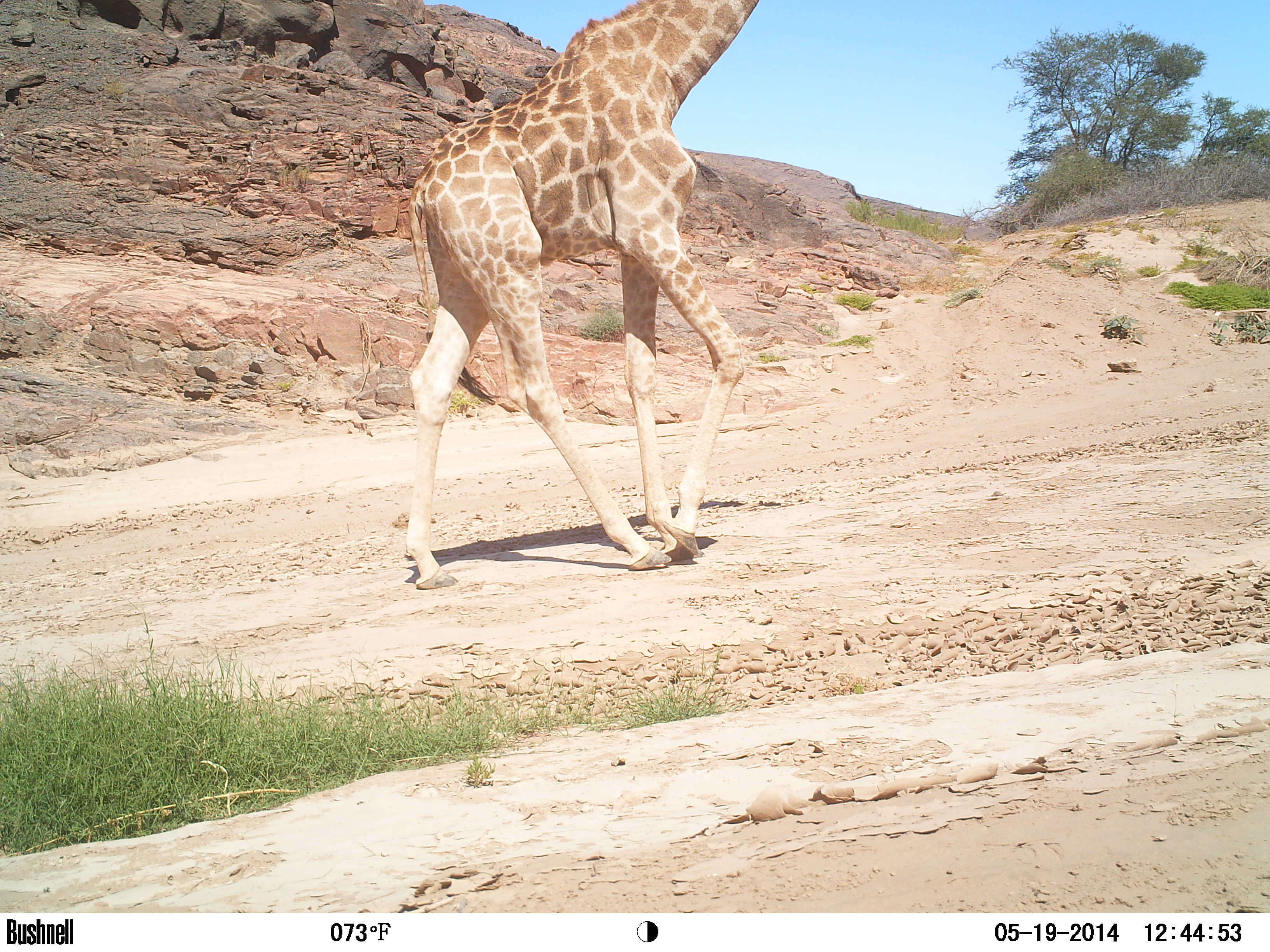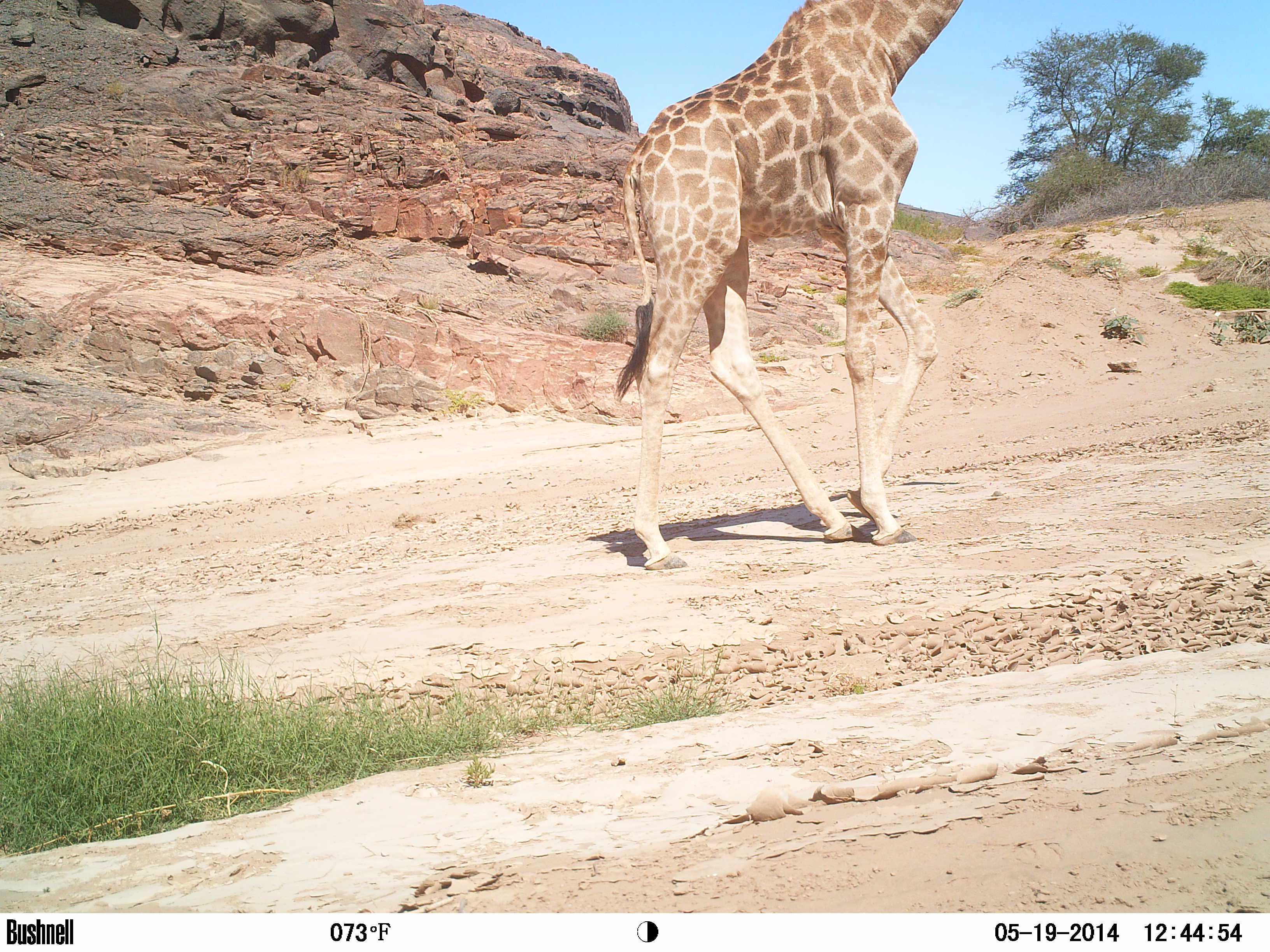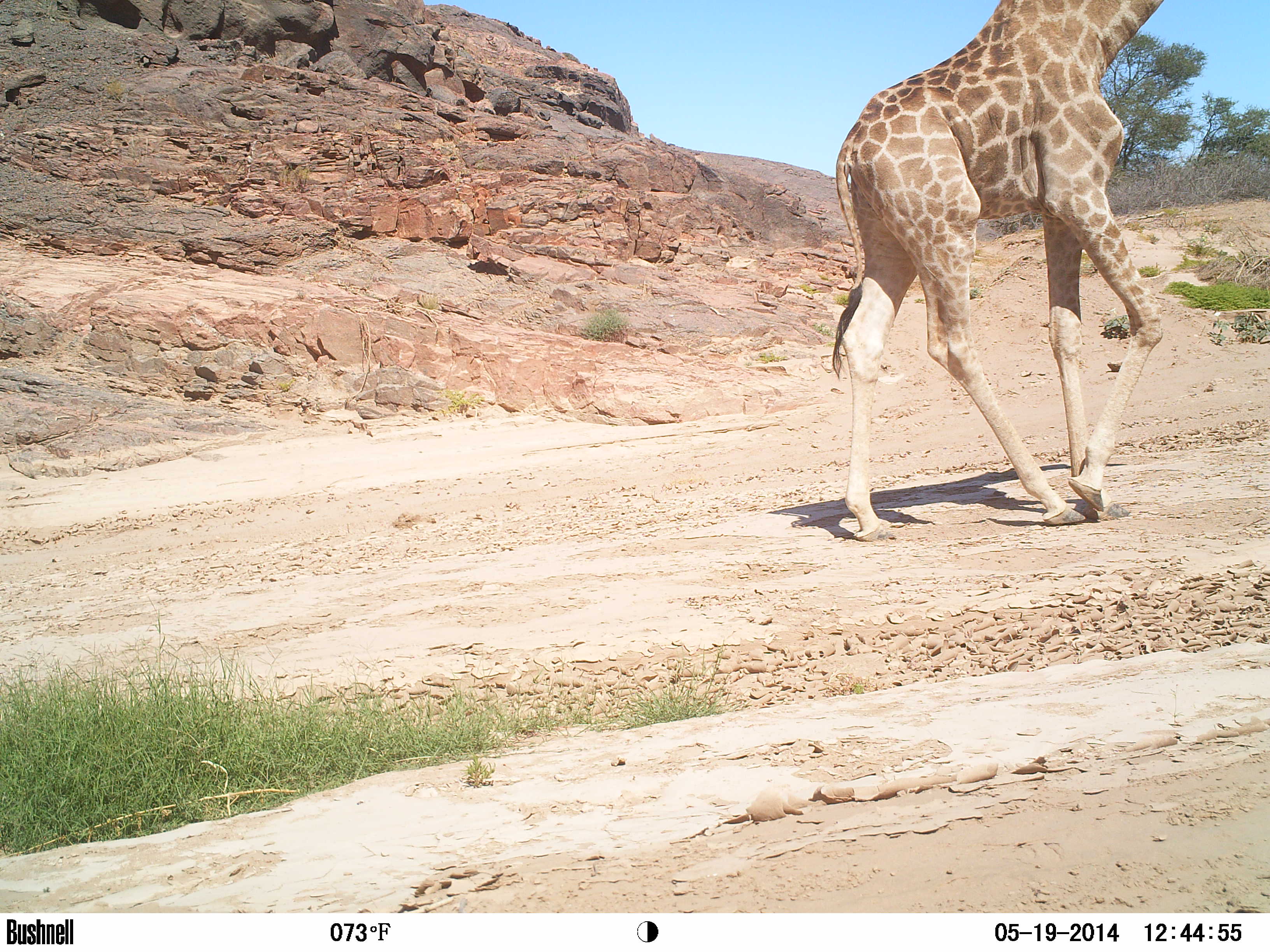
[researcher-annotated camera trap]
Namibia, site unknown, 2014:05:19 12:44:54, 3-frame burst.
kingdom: Animalia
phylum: Chordata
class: Mammalia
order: Artiodactyla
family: Giraffidae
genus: Giraffa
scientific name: Giraffa camelopardalis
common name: giraffe